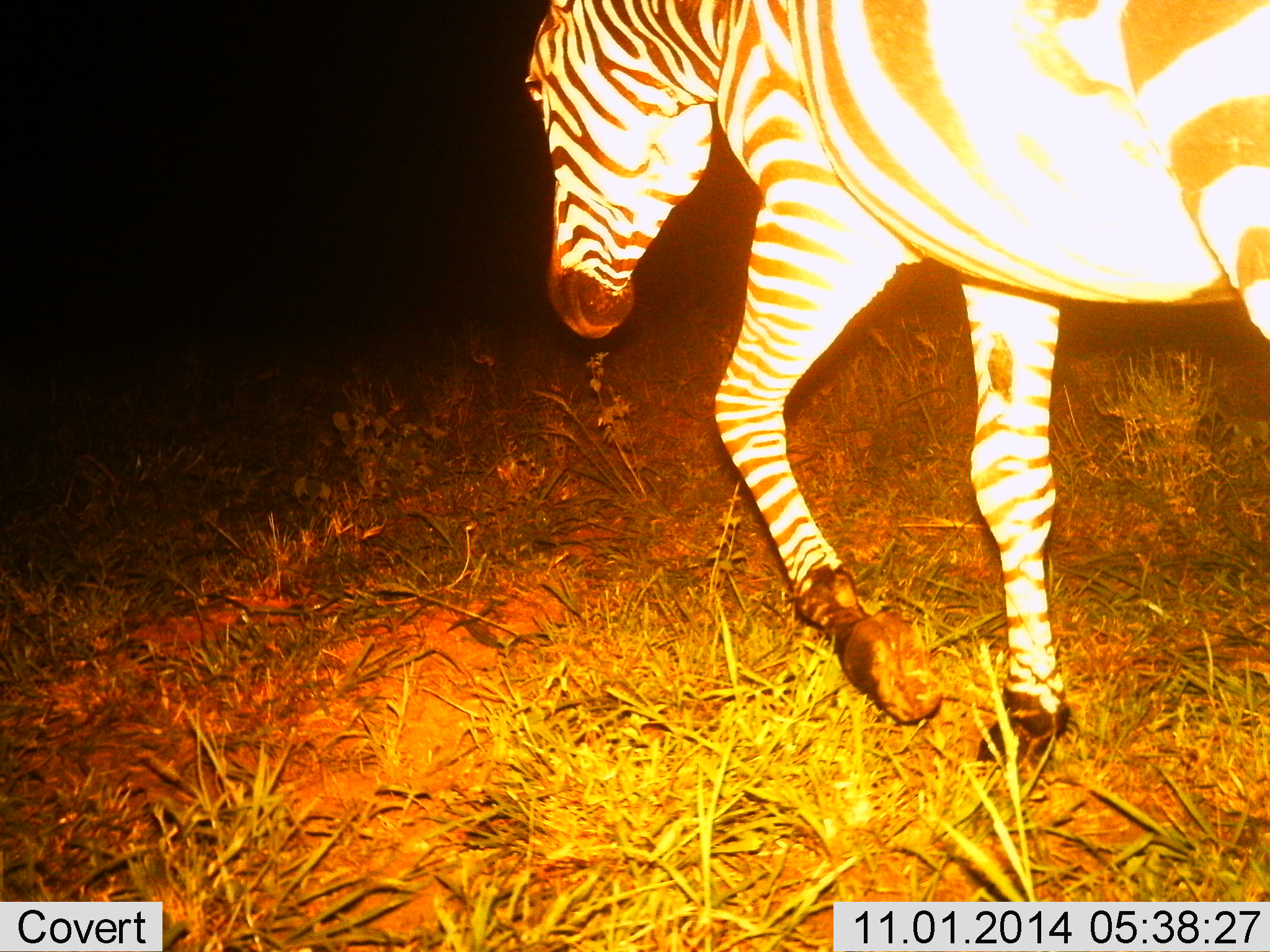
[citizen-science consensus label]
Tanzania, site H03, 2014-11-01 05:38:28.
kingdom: Animalia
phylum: Chordata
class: Mammalia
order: Perissodactyla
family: Equidae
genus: Equus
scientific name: Equus quagga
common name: plains zebra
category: zebra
Zebra (plains zebra) (Equus quagga), count 1. Behavior (volunteer vote fractions): standing 0%, resting 0%, moving 90%, interacting 0%. Young present (vote fraction): 0%. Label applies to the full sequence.